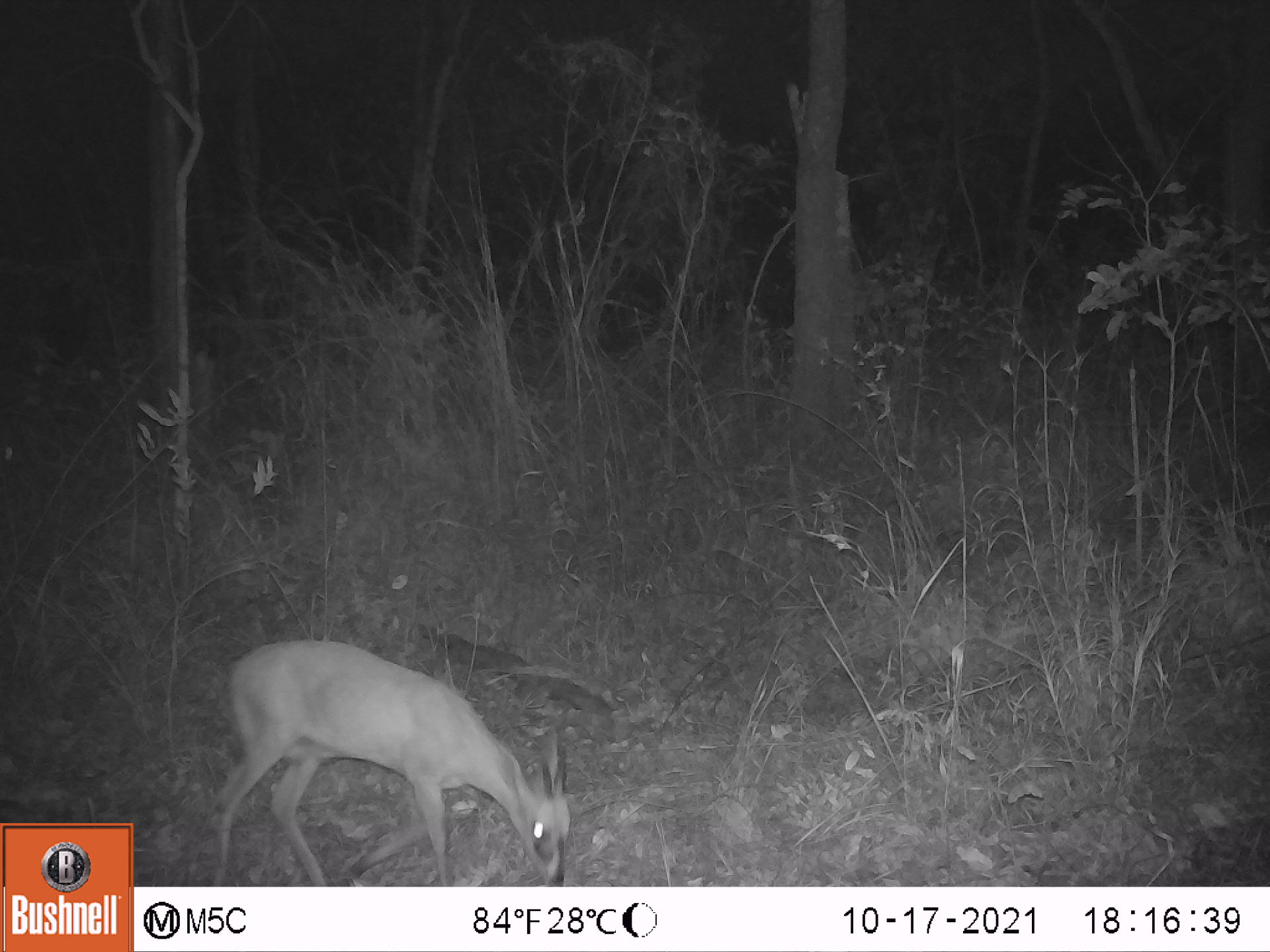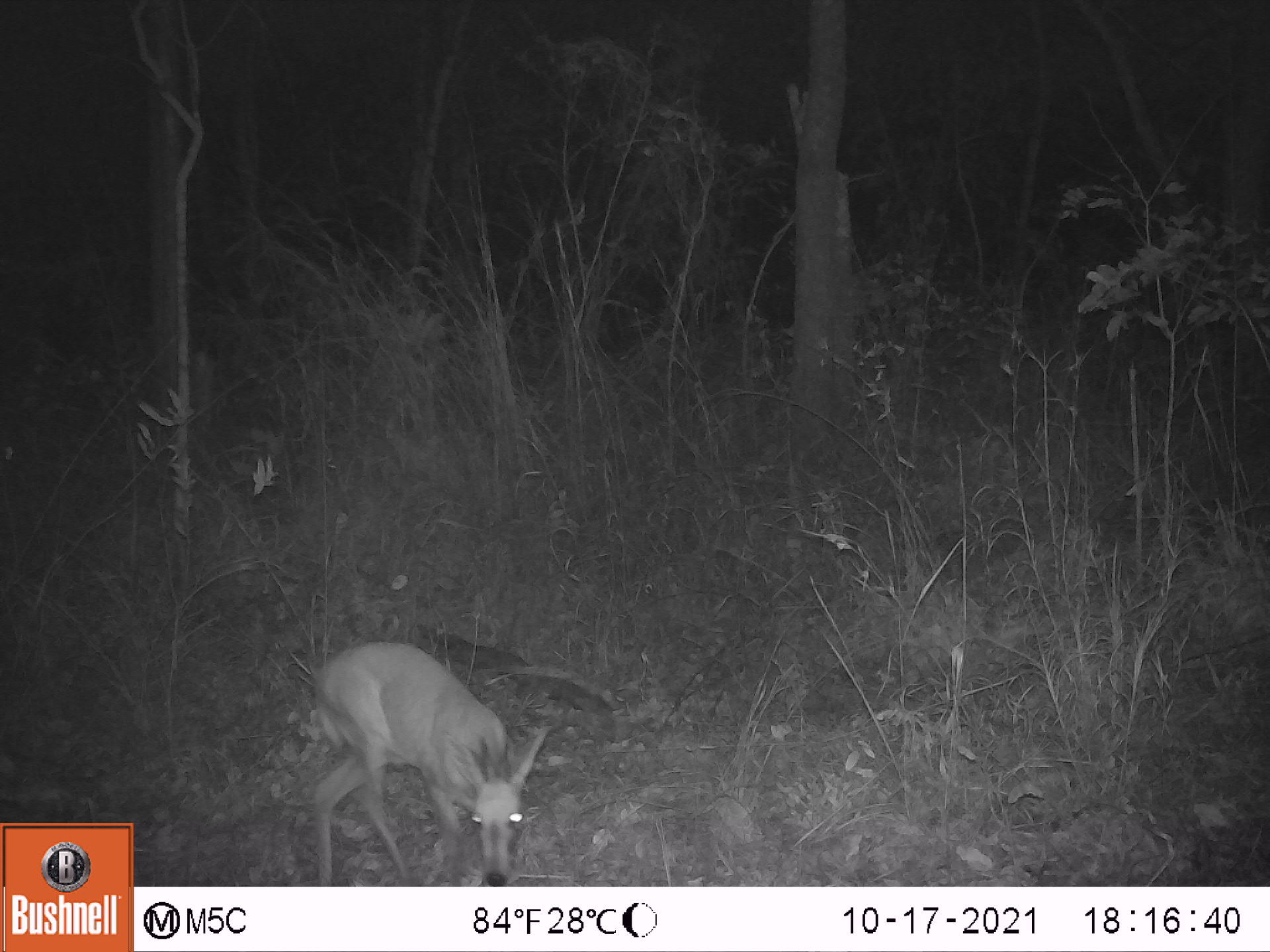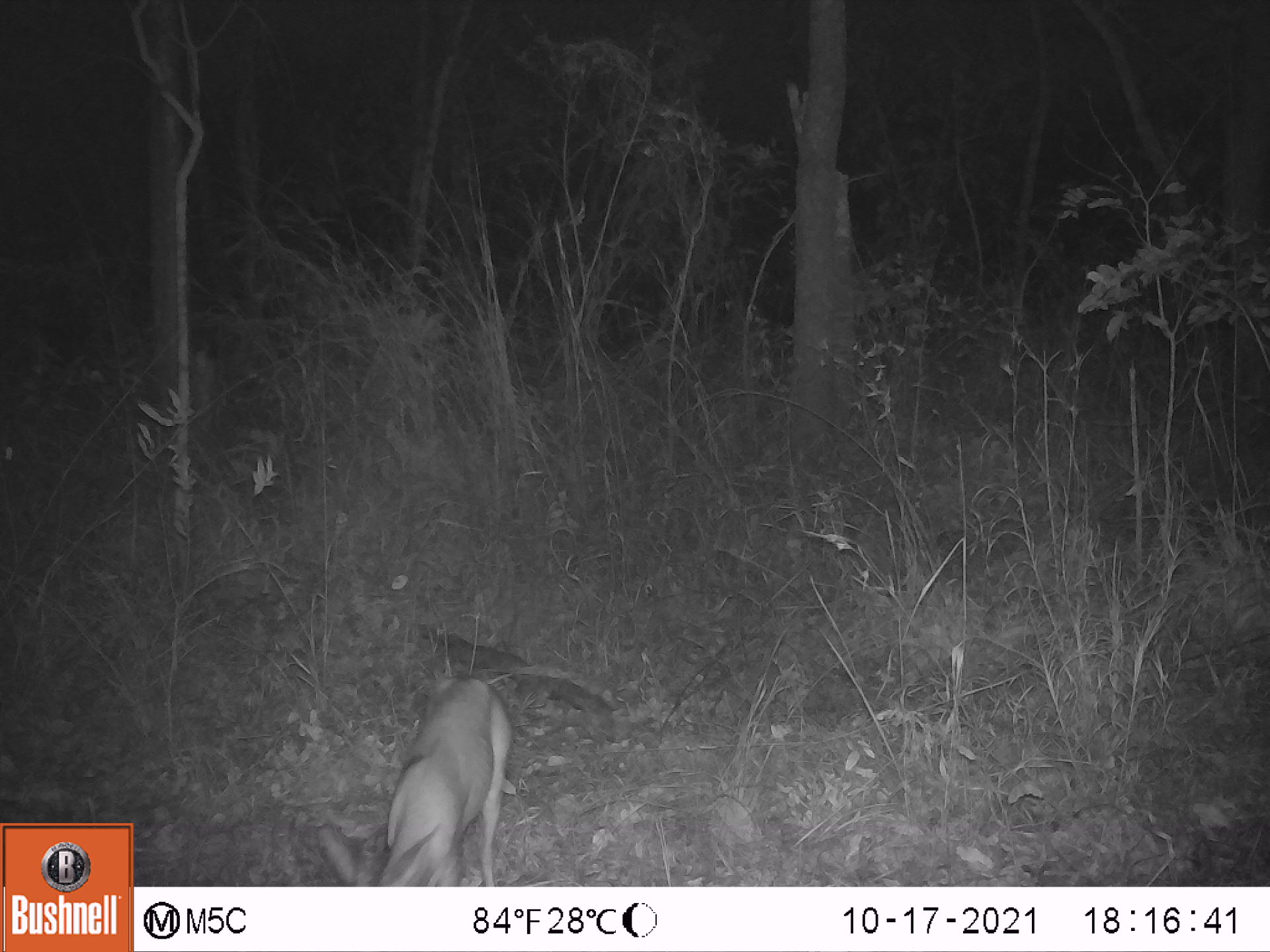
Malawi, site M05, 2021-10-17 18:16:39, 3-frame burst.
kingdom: Animalia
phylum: Chordata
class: Mammalia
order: Artiodactyla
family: Bovidae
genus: Sylvicapra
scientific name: Sylvicapra grimmia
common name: common duiker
Common duiker (Sylvicapra grimmia), count 1.